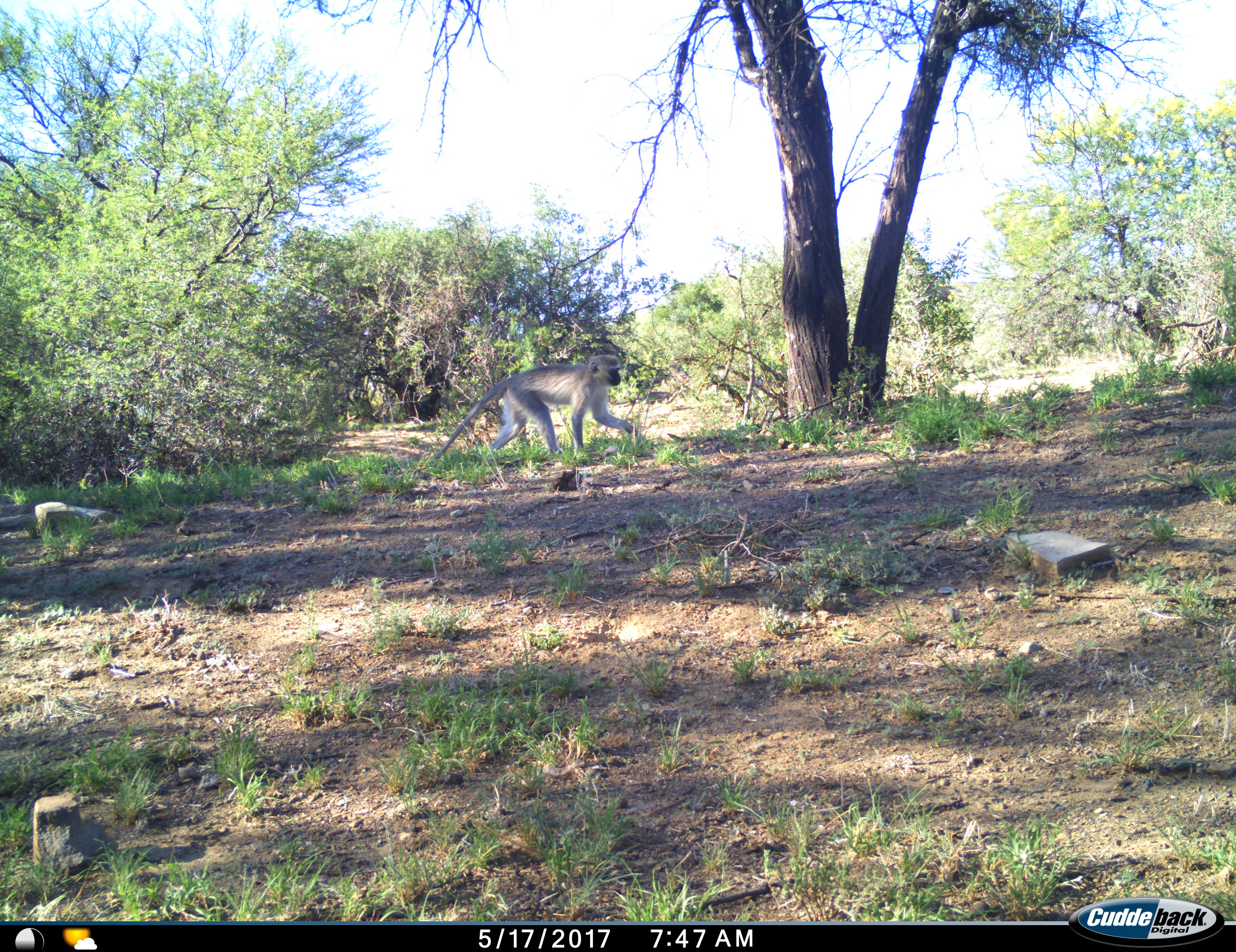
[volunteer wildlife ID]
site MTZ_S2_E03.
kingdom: Animalia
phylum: Chordata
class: Mammalia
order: Primates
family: Cercopithecidae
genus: Chlorocebus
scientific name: Chlorocebus pygerythrus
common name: vervet monkey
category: monkeyvervet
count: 1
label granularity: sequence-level